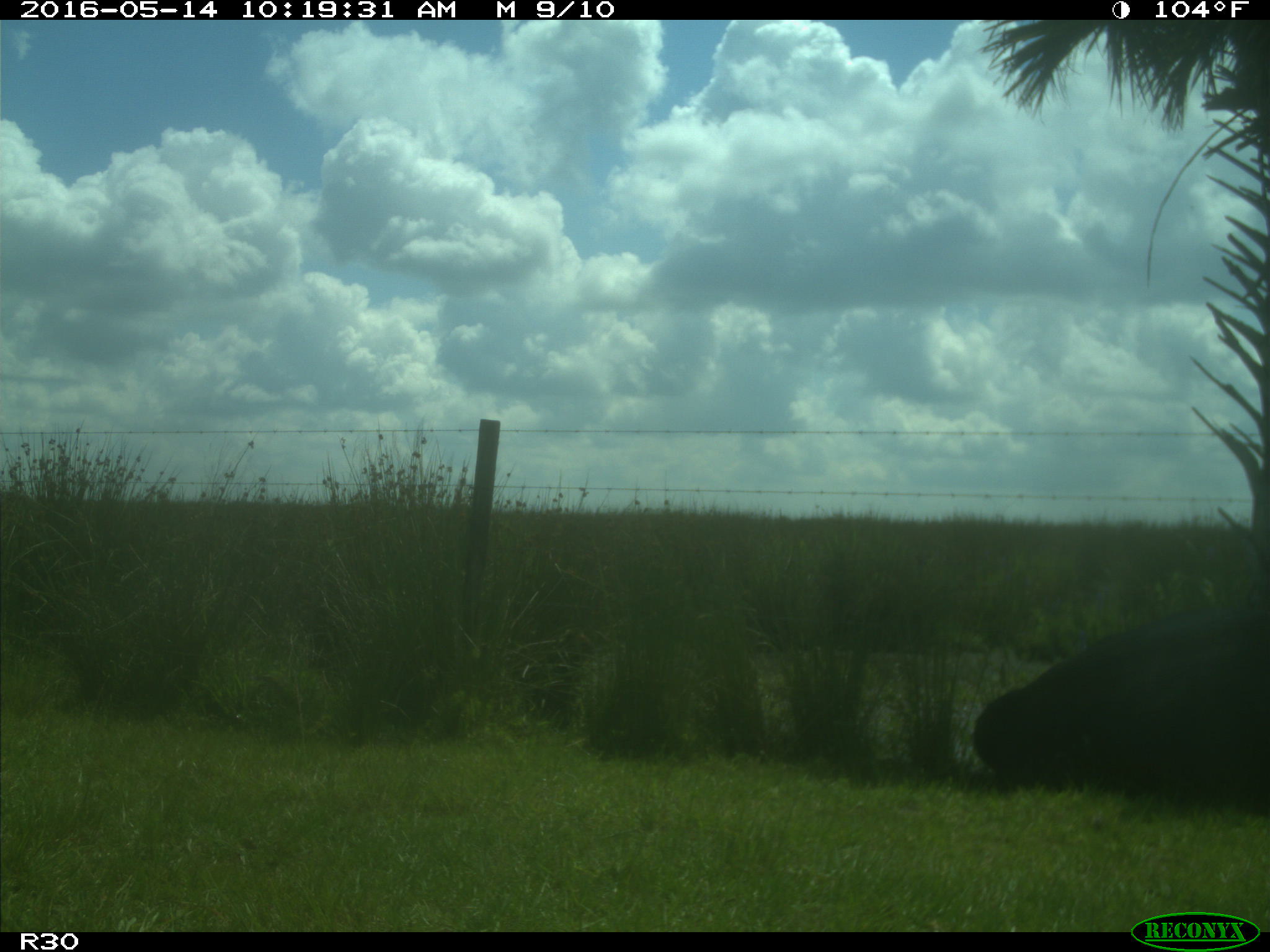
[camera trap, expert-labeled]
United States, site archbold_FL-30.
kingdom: Animalia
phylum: Chordata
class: Mammalia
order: Artiodactyla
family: Bovidae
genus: Bos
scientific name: Bos taurus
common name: domestic cow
Bos taurus (domestic cow).